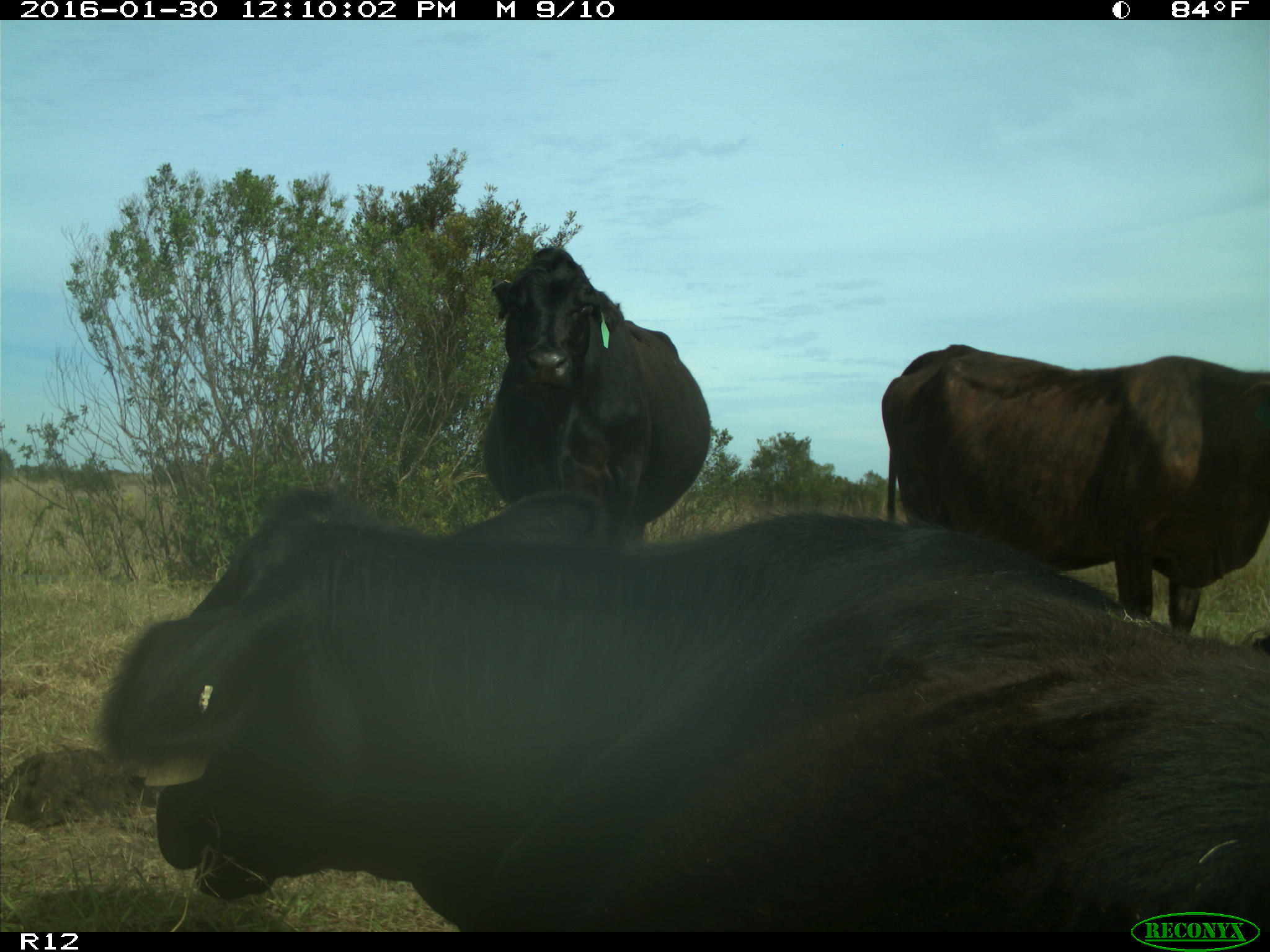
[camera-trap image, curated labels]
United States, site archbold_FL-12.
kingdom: Animalia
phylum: Chordata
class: Mammalia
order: Artiodactyla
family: Bovidae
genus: Bos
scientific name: Bos taurus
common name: domestic cow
Bos taurus (domestic cow).